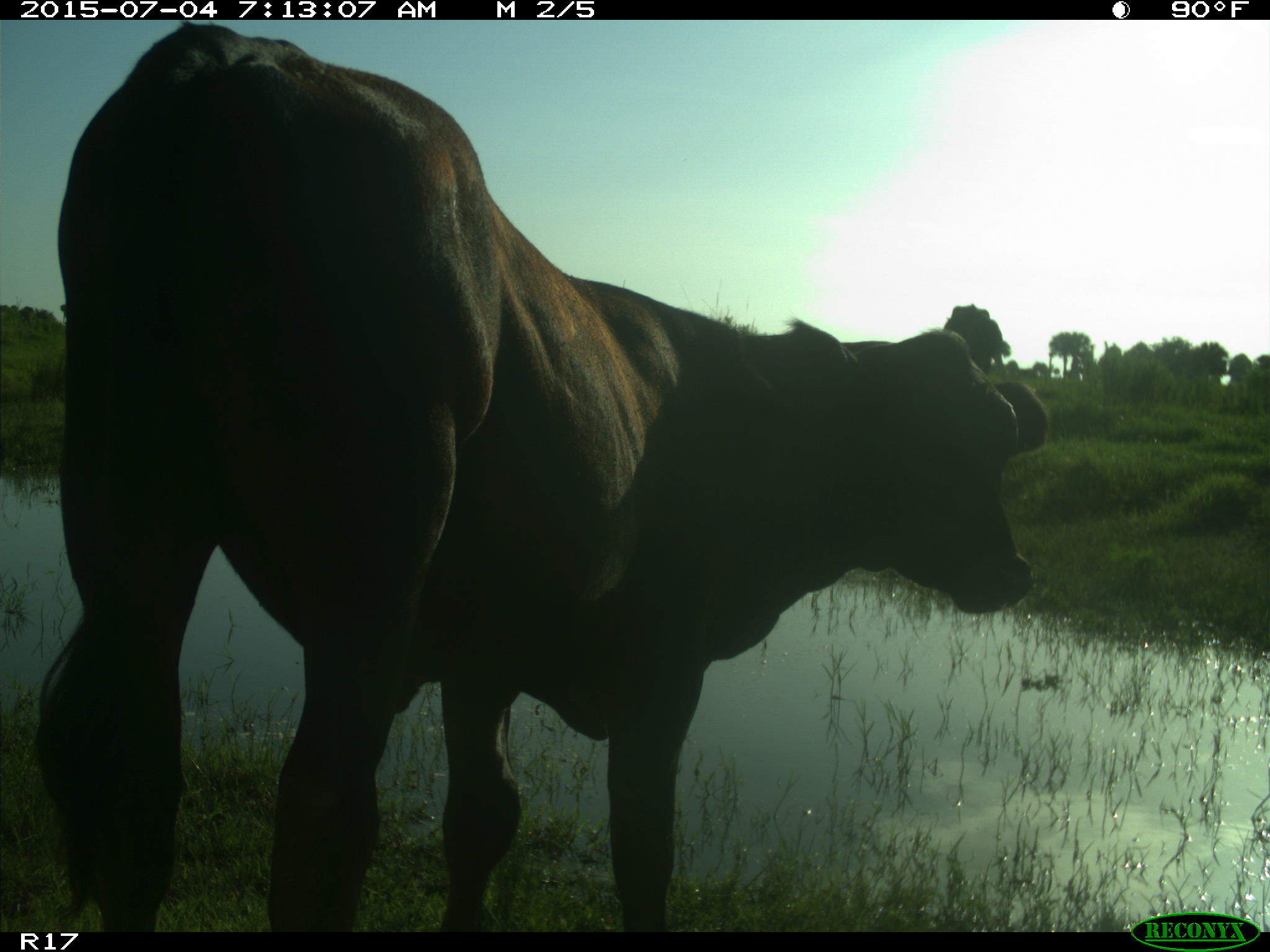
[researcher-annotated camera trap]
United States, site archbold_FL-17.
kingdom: Animalia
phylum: Chordata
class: Mammalia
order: Artiodactyla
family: Bovidae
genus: Bos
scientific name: Bos taurus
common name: domestic cow